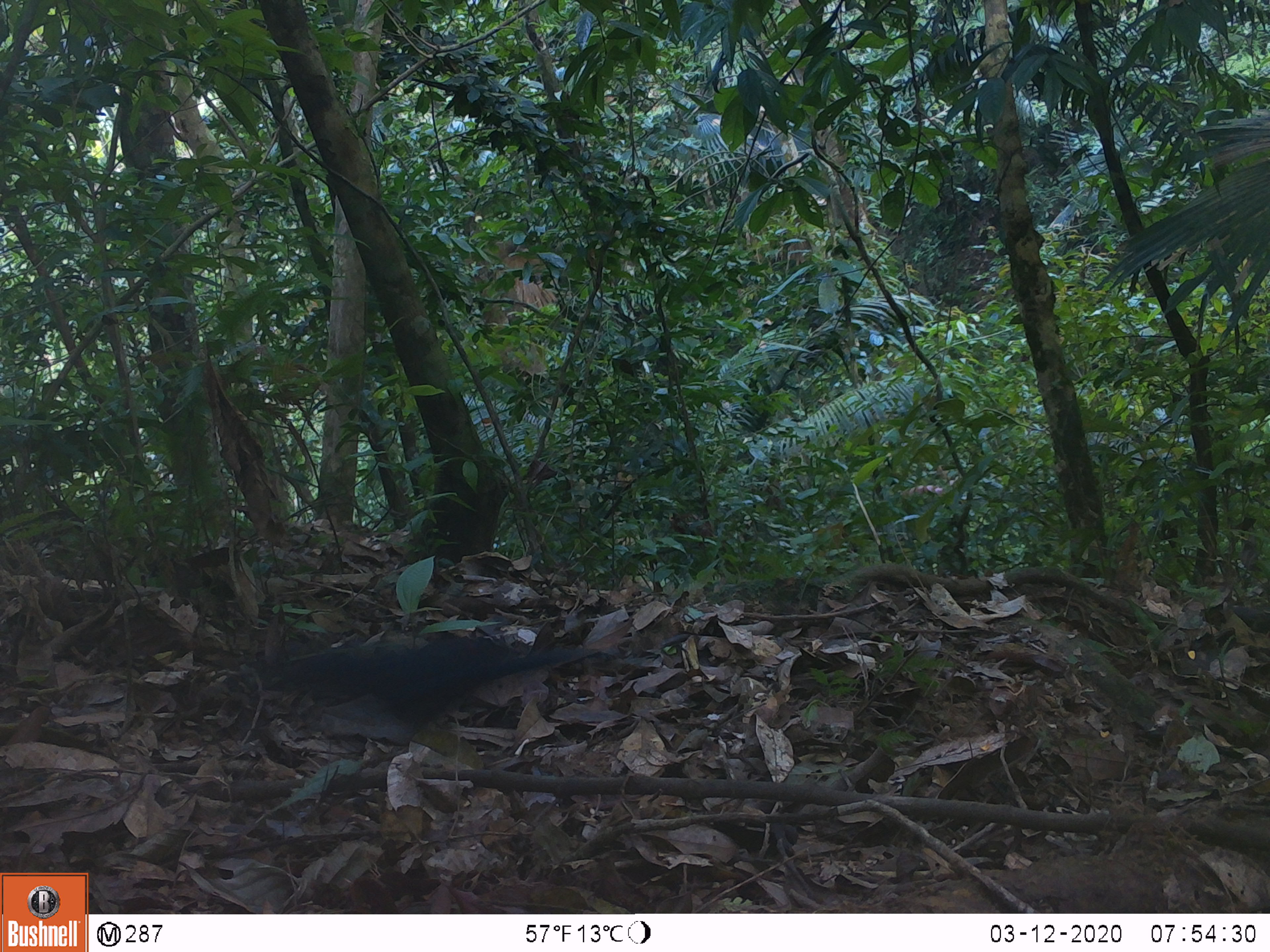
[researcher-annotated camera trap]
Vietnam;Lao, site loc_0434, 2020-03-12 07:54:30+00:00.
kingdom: Animalia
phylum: Chordata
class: Aves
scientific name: Aves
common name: bird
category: unidentified bird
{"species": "unidentified bird (bird) (Aves)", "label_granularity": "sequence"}